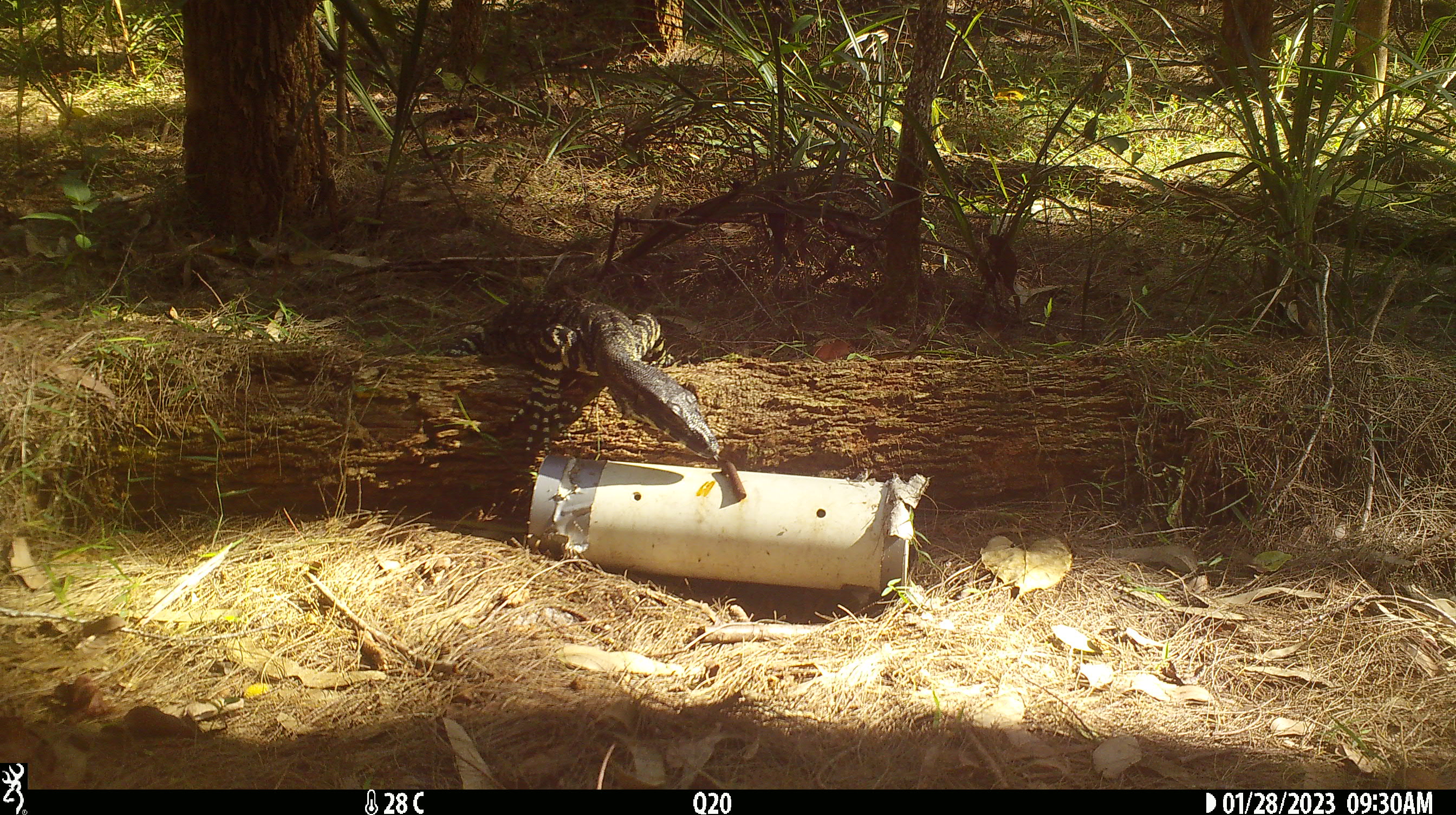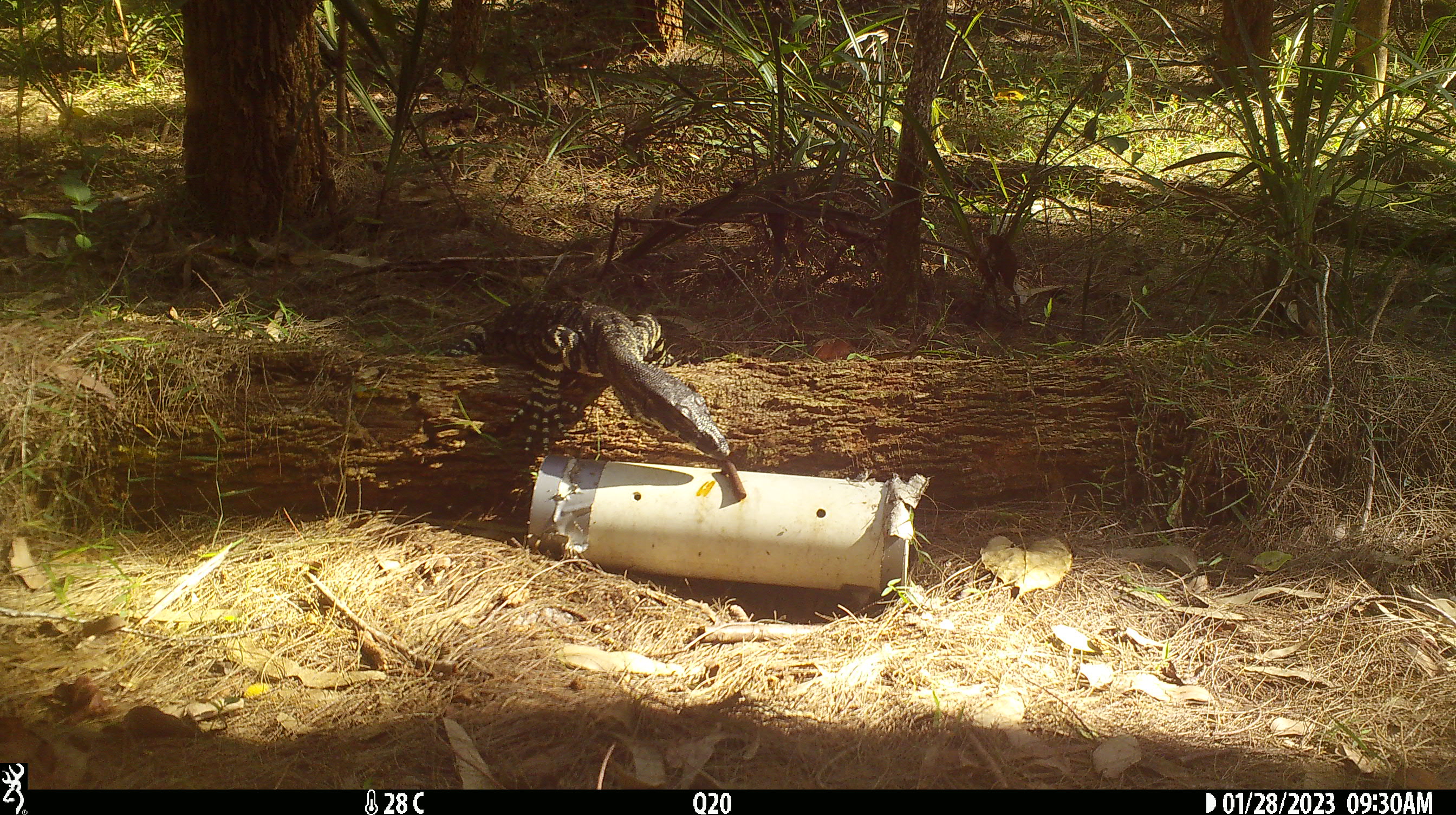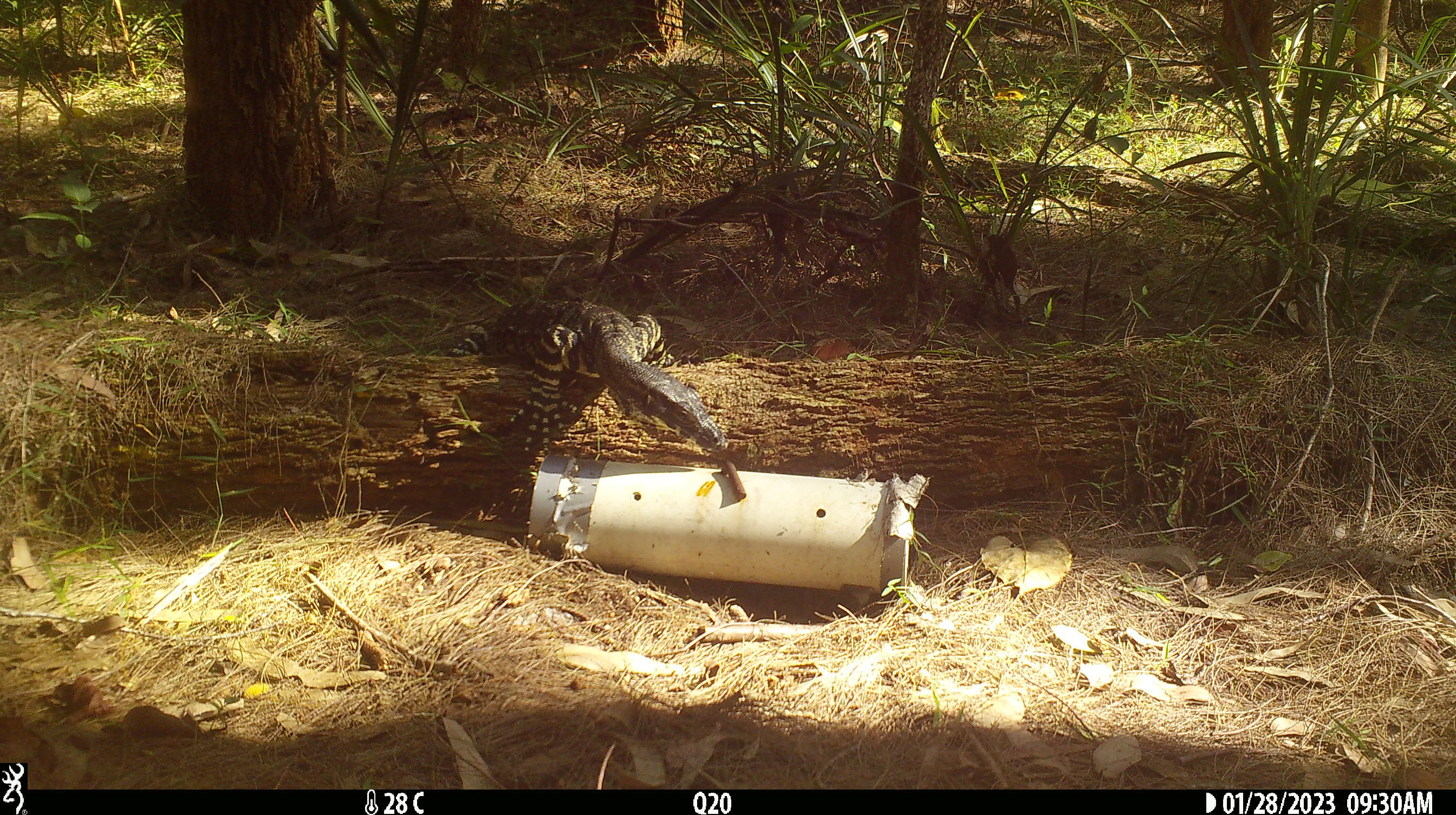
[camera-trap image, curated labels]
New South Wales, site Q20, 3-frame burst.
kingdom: Animalia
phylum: Chordata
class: Reptilia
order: Squamata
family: Varanidae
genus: Varanus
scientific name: Varanus varius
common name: lace monitor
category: goanna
Goanna (lace monitor) (Varanus varius).